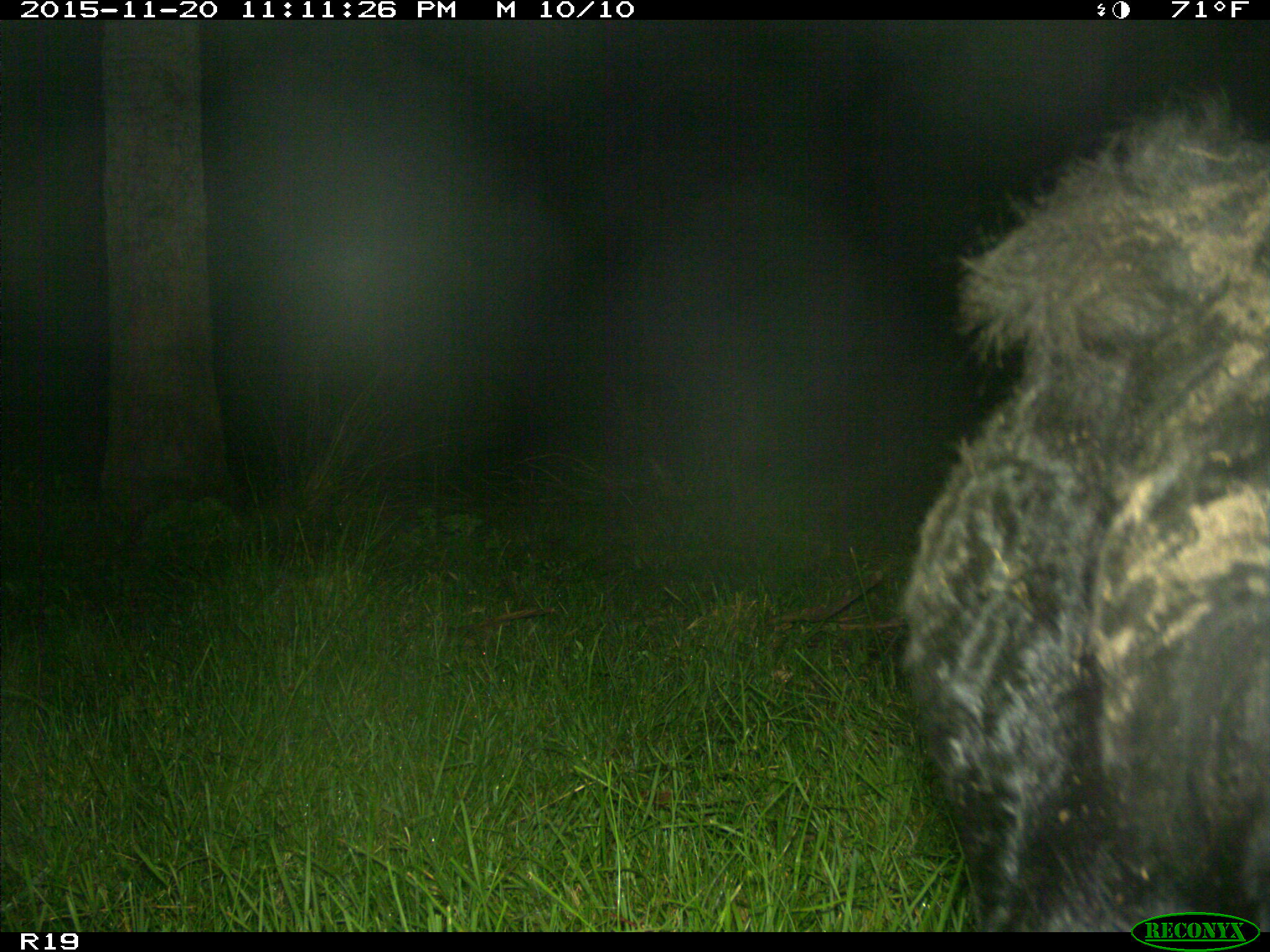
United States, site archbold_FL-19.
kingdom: Animalia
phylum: Chordata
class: Mammalia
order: Artiodactyla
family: Bovidae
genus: Bos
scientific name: Bos taurus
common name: domestic cow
Bos taurus (domestic cow).